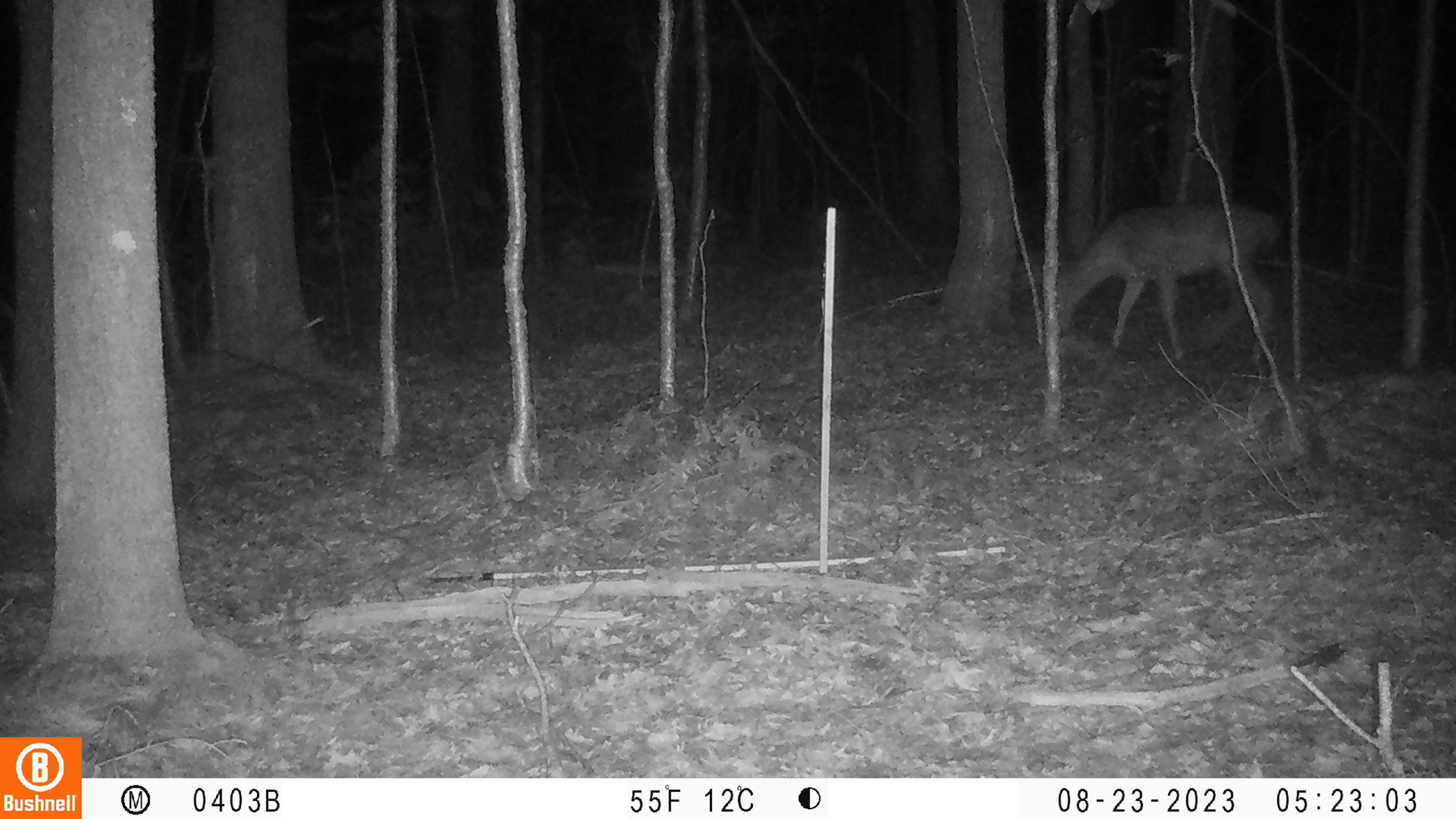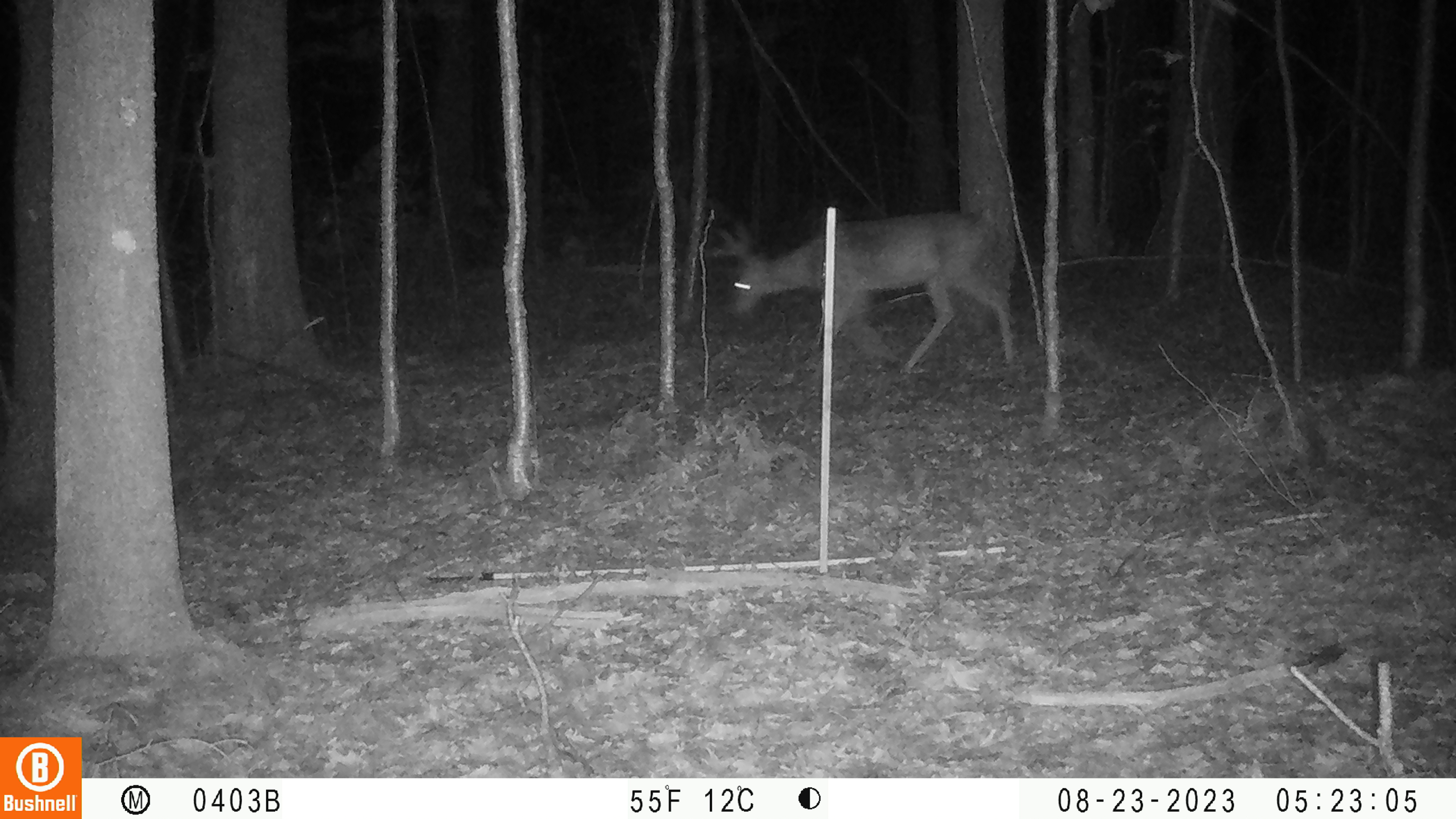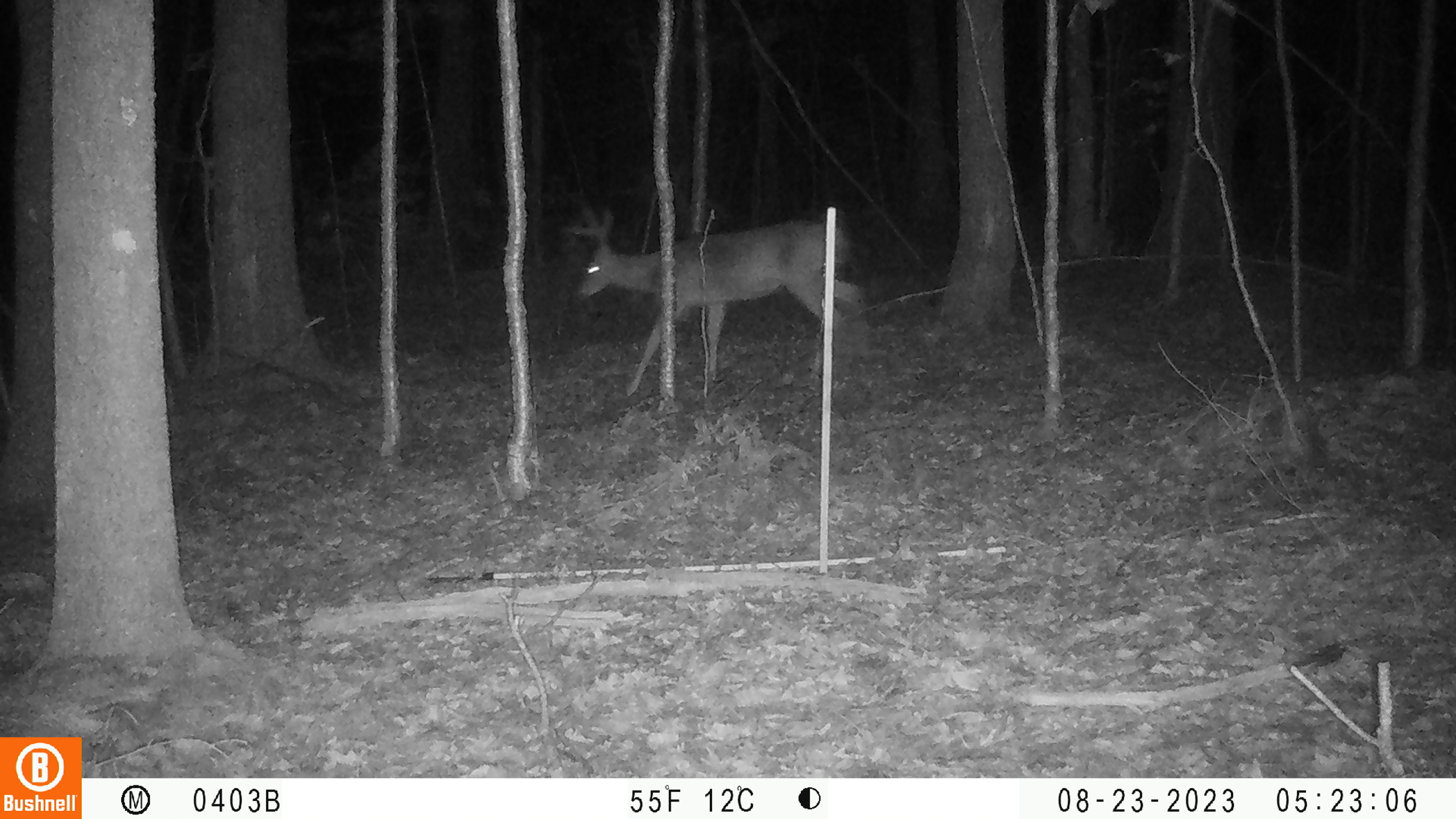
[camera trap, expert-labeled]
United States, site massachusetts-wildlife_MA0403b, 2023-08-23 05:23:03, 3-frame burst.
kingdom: Animalia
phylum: Chordata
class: Mammalia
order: Artiodactyla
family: Cervidae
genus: Odocoileus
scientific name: Odocoileus virginianus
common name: white-tailed deer